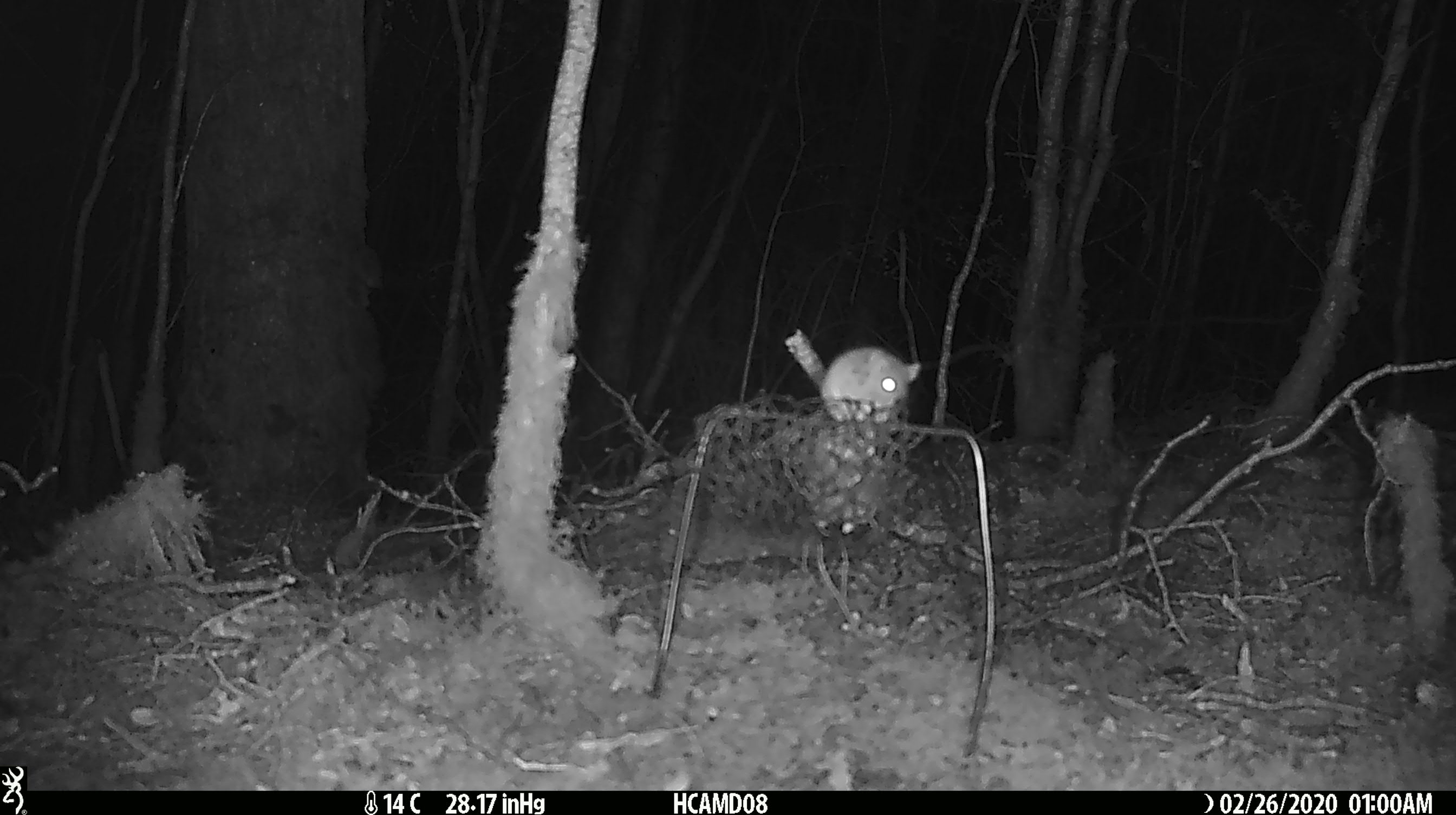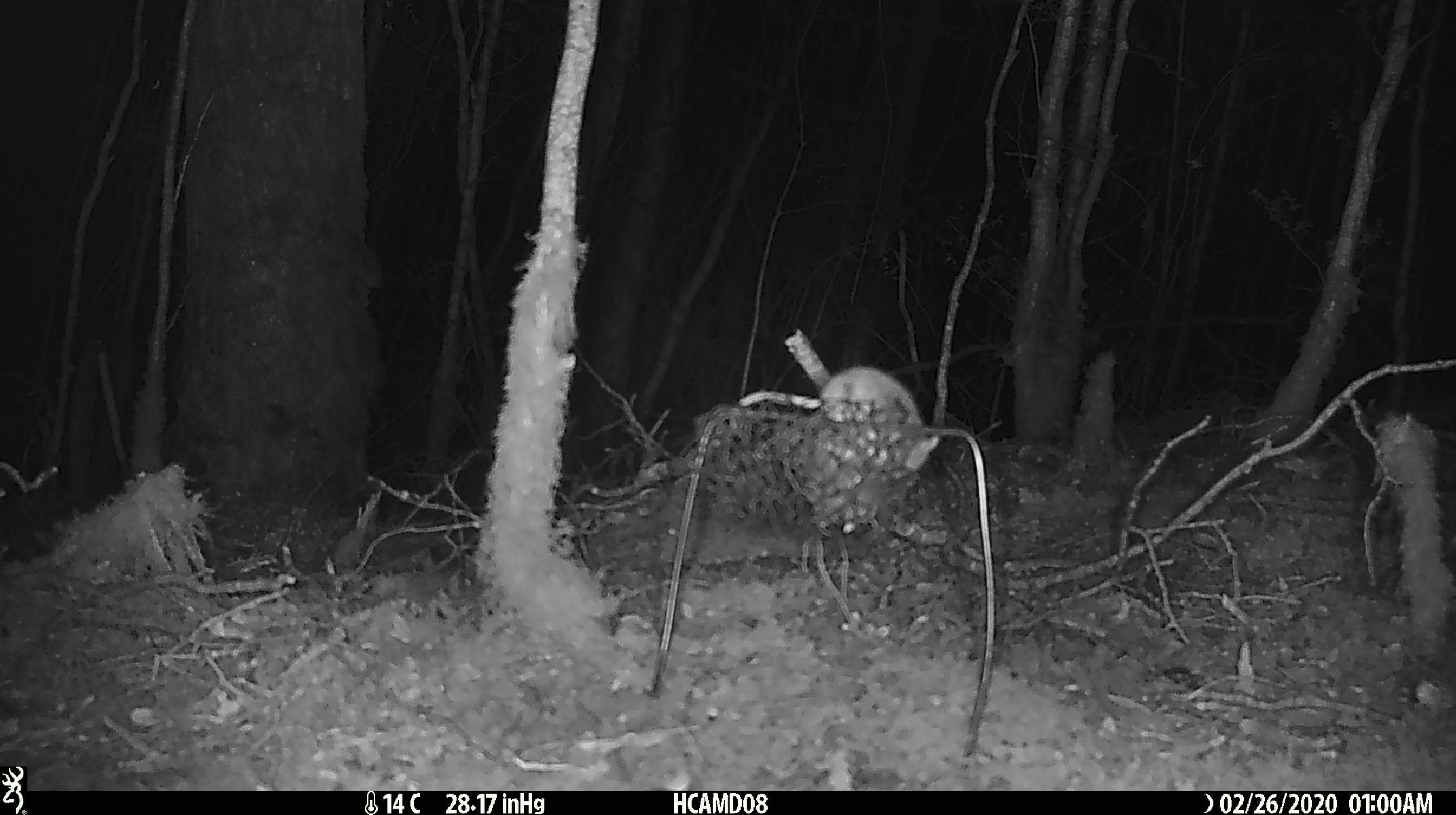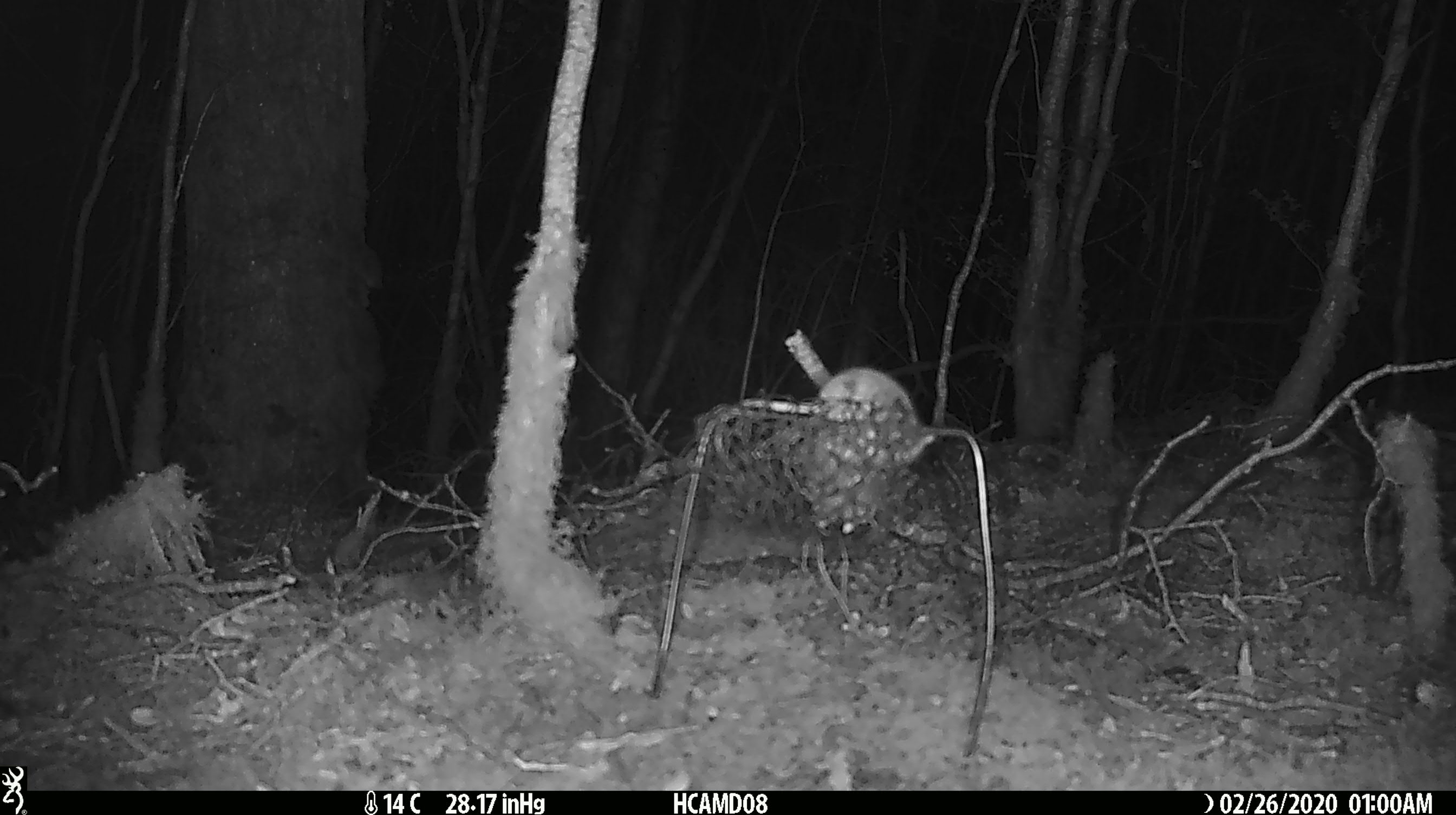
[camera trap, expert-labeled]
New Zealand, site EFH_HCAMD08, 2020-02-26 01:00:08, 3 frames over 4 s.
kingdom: Animalia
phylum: Chordata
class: Mammalia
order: Rodentia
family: Muridae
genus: Mus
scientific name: Mus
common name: mouse